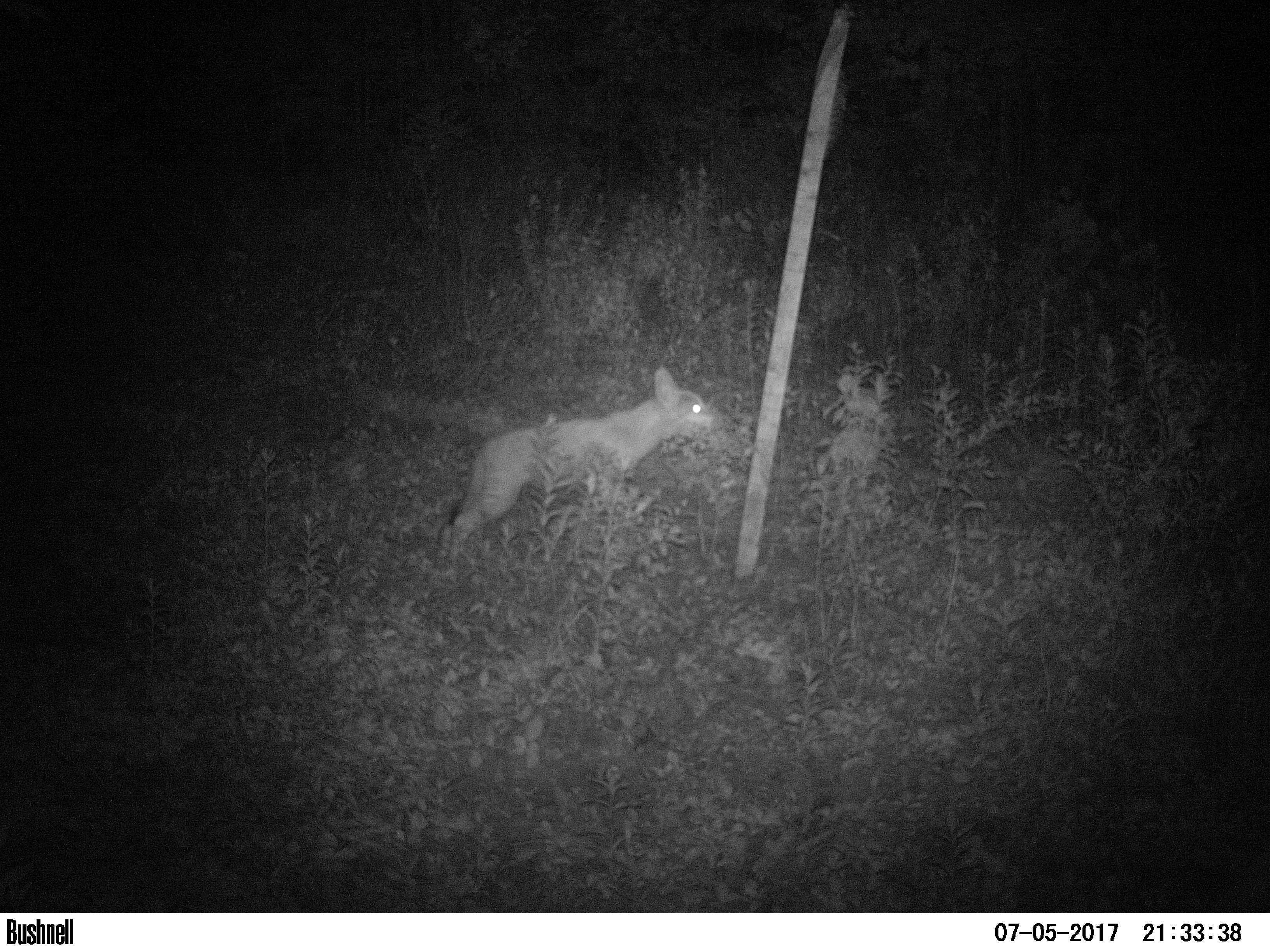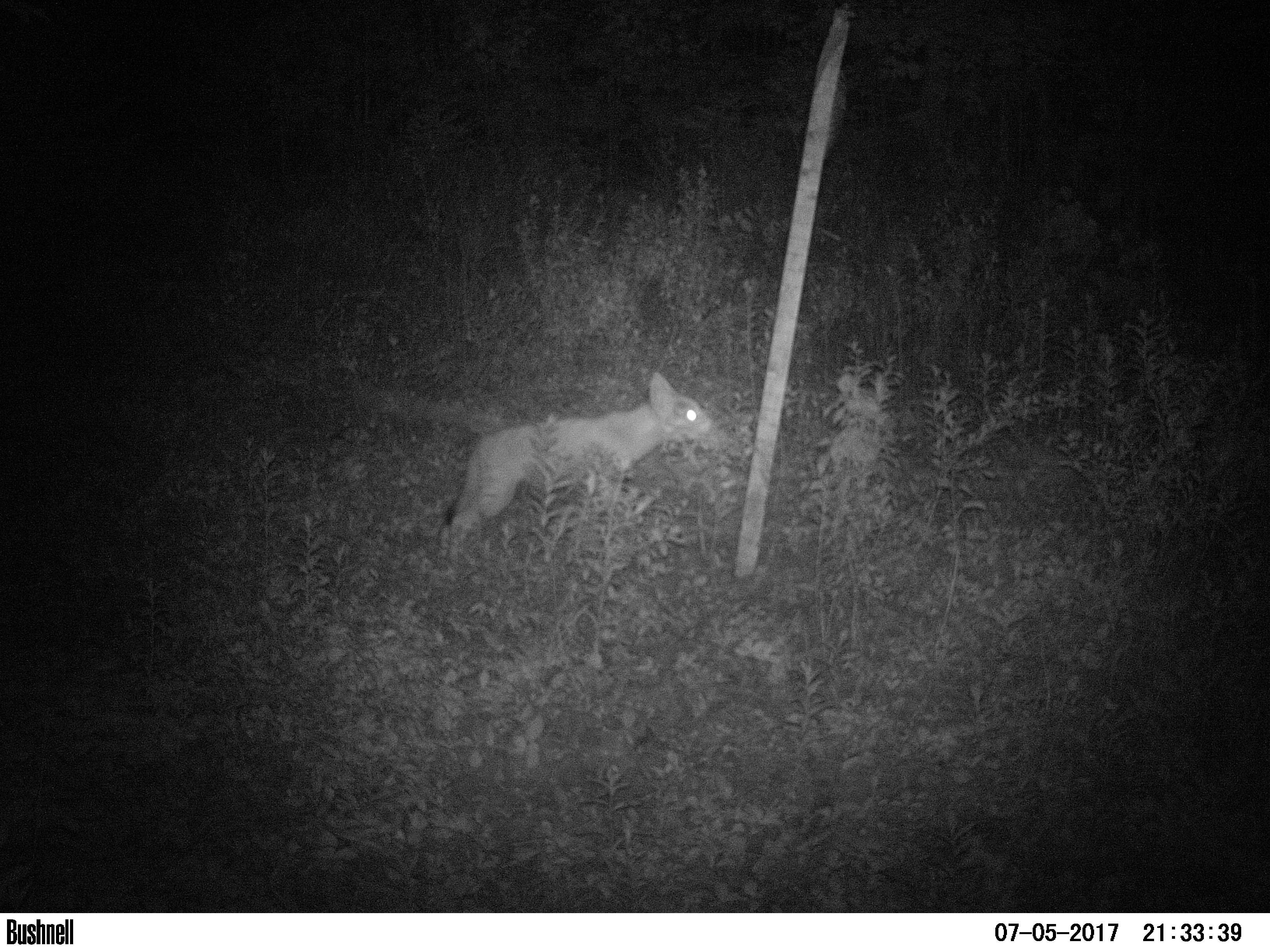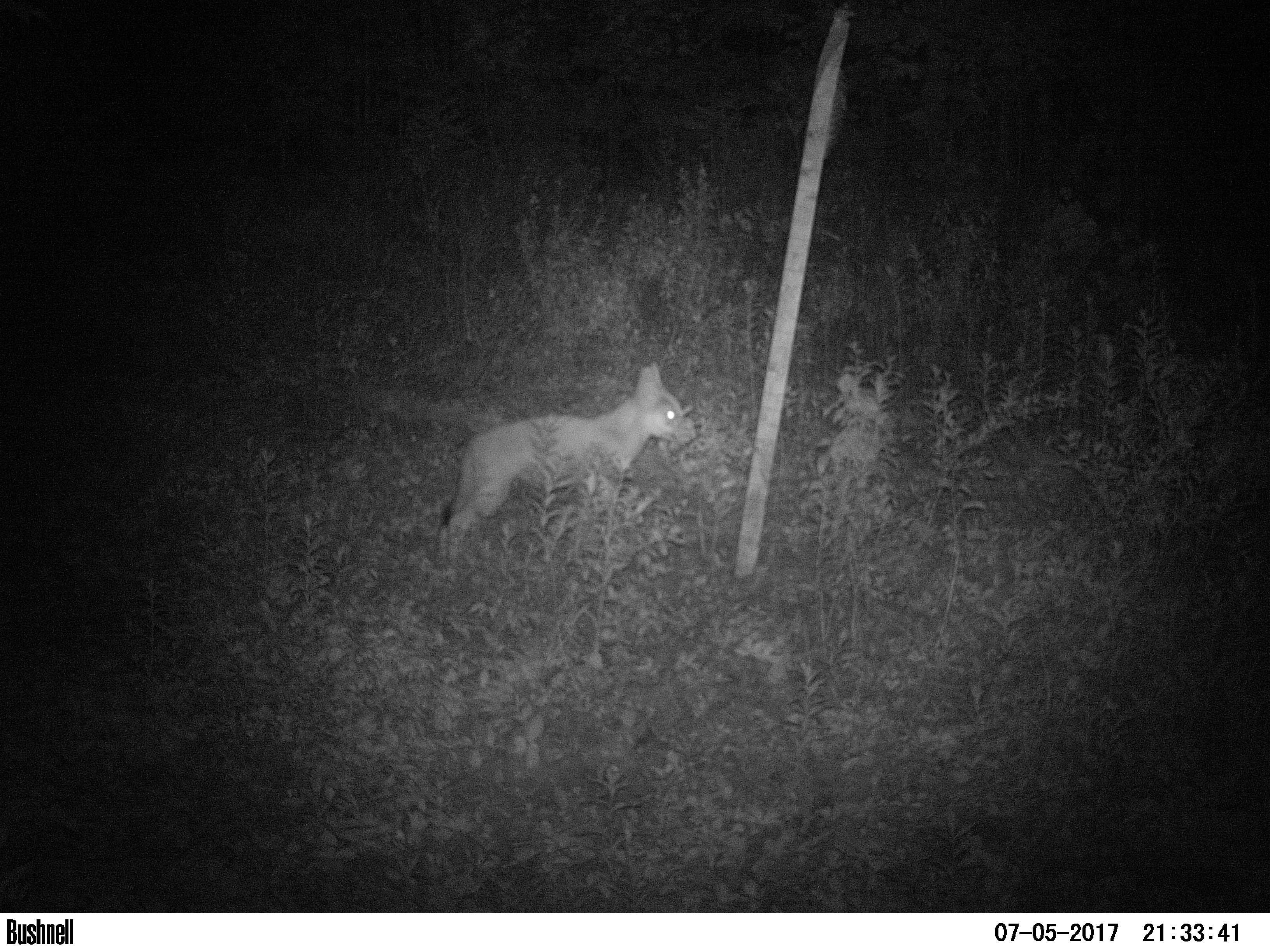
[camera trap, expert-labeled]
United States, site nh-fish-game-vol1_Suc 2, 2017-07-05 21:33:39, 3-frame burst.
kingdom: Animalia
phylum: Chordata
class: Mammalia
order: Carnivora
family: Canidae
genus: Canis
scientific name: Canis latrans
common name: coyote